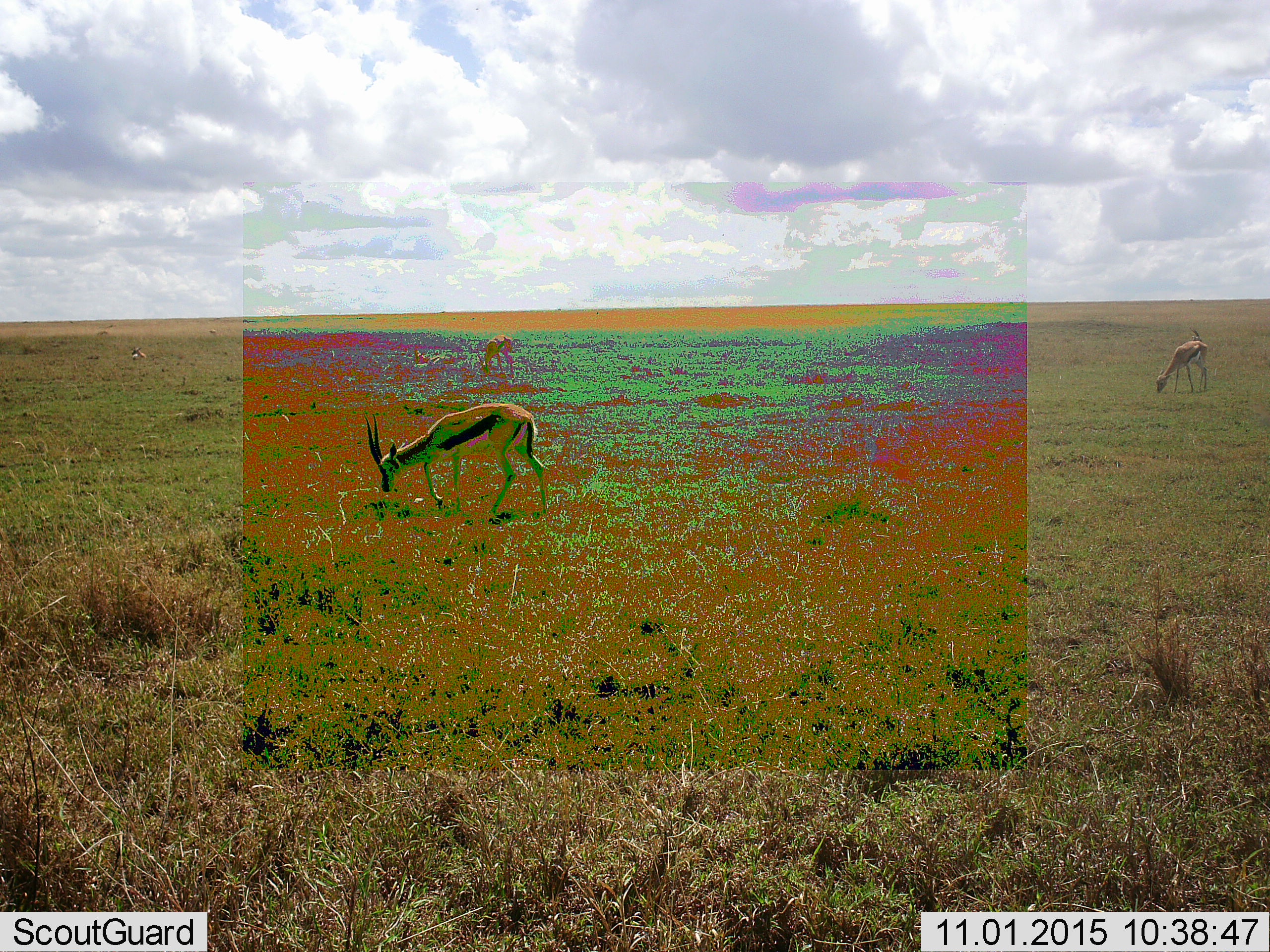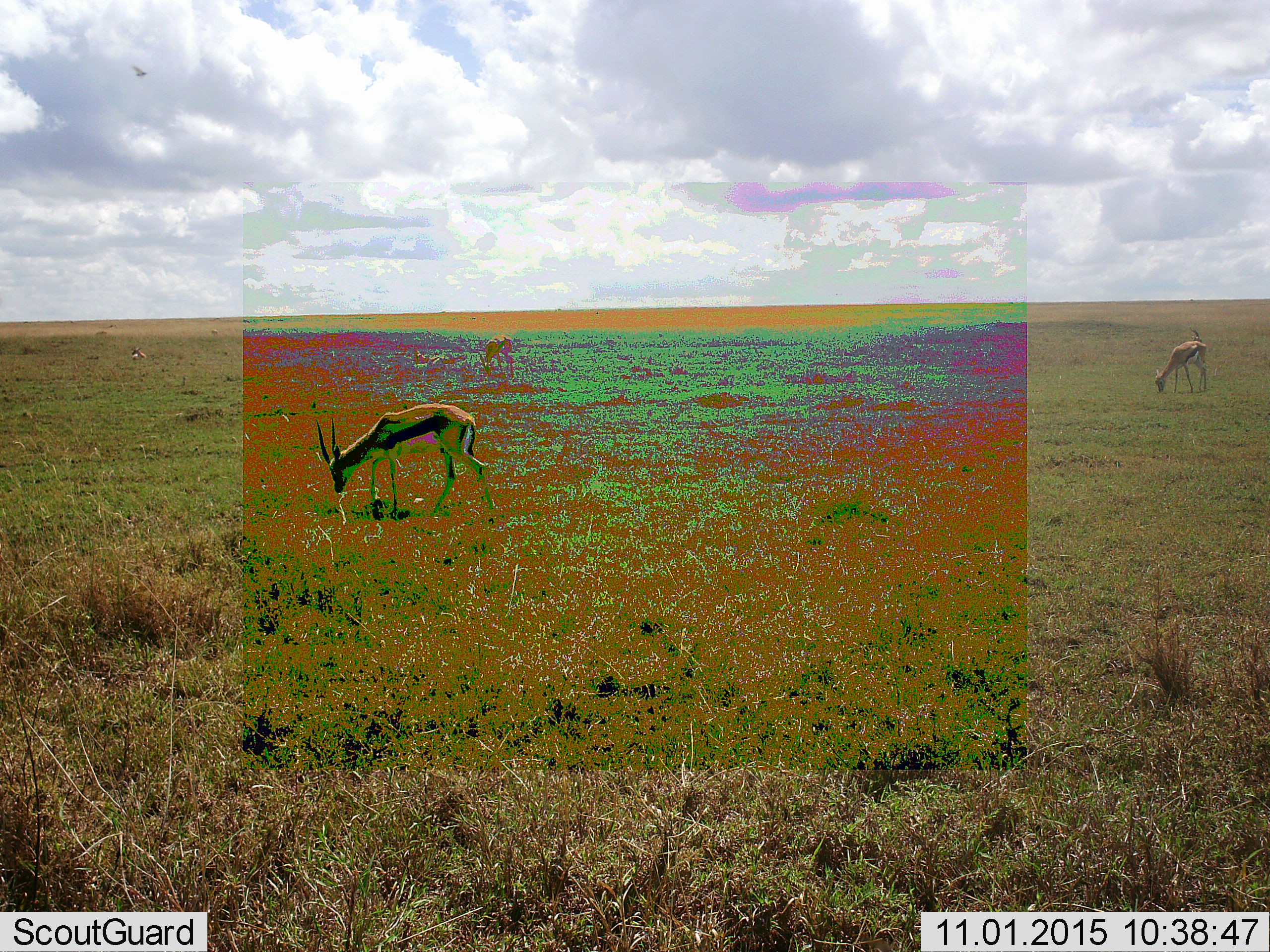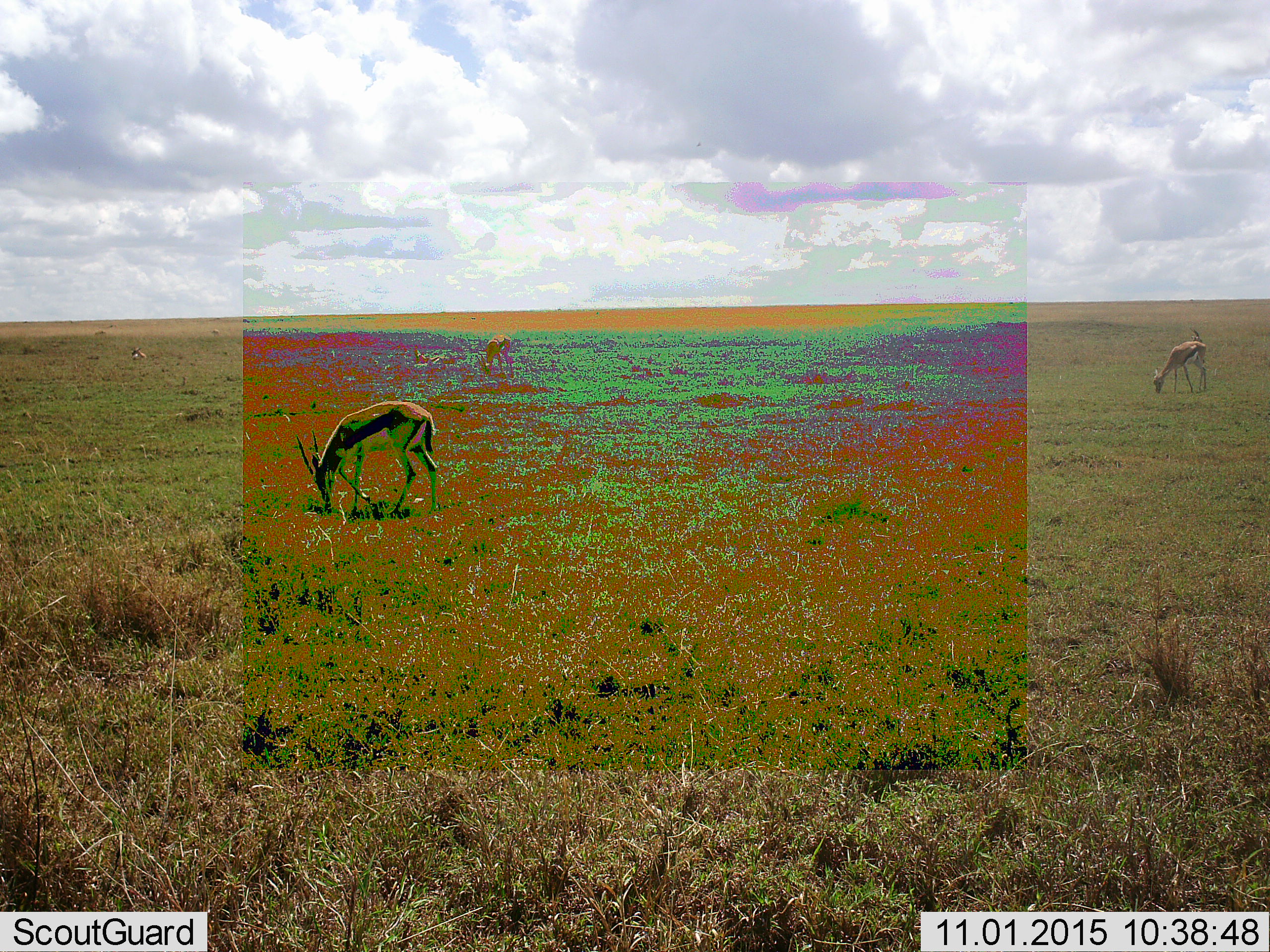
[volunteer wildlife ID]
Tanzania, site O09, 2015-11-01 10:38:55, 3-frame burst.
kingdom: Animalia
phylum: Chordata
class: Mammalia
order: Artiodactyla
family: Bovidae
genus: Eudorcas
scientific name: Eudorcas thomsonii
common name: thomson's gazelle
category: gazellethomsons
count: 2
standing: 43%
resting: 0%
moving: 29%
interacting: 0%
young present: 29%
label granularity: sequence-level